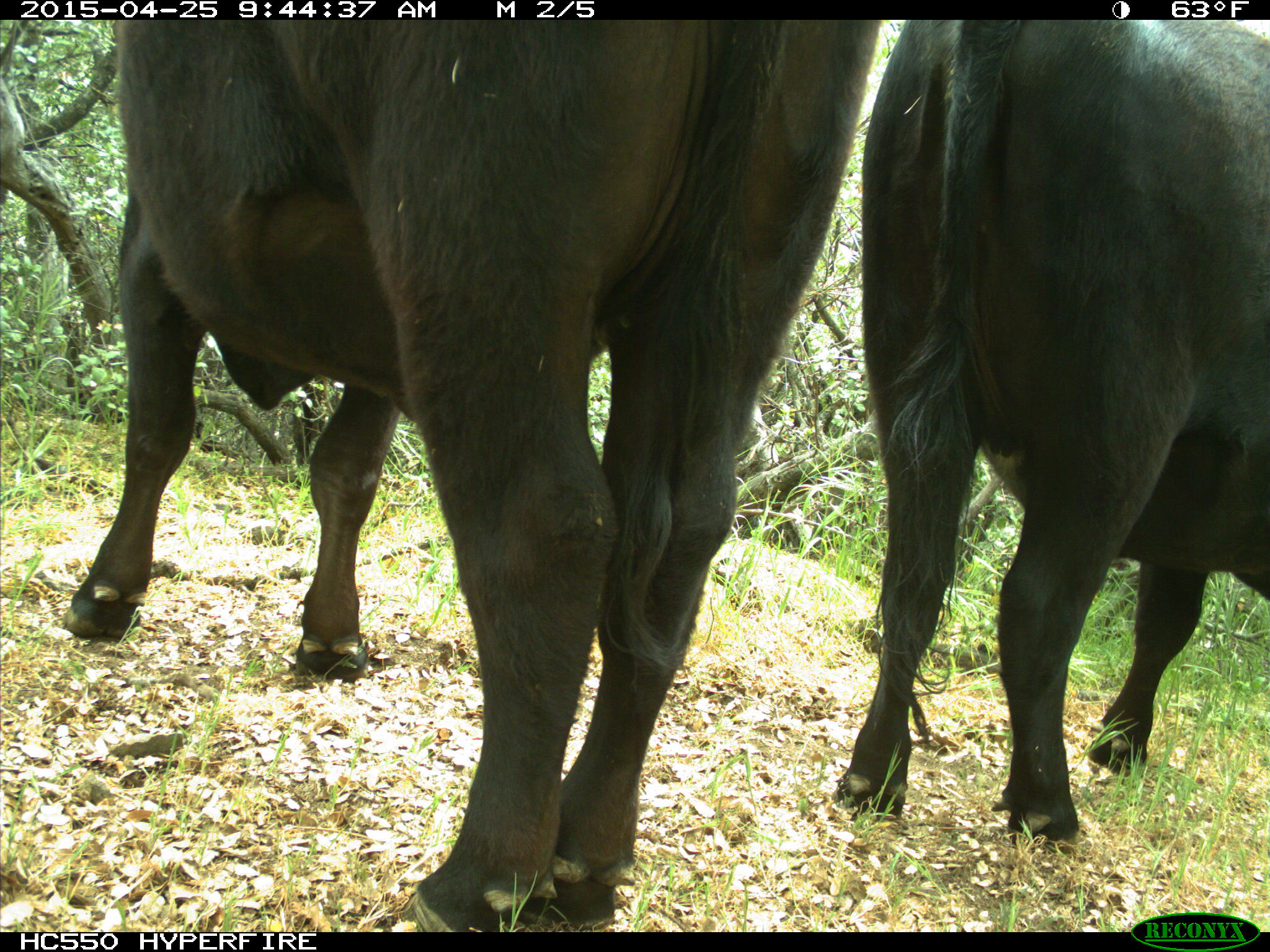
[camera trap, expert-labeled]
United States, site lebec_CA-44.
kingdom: Animalia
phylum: Chordata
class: Mammalia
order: Artiodactyla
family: Suidae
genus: Sus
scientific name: Sus scrofa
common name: wild boar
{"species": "Sus scrofa (wild boar)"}